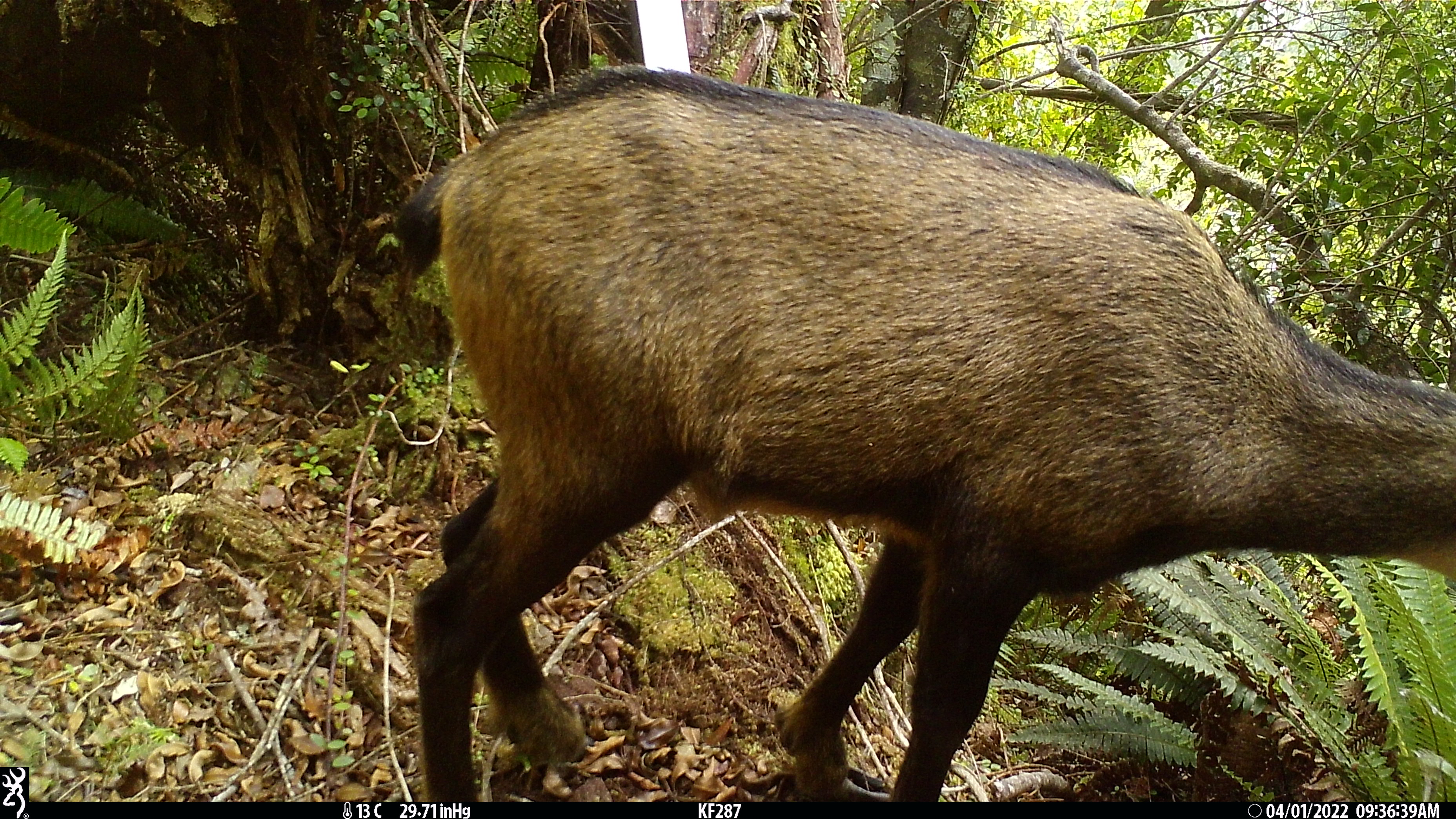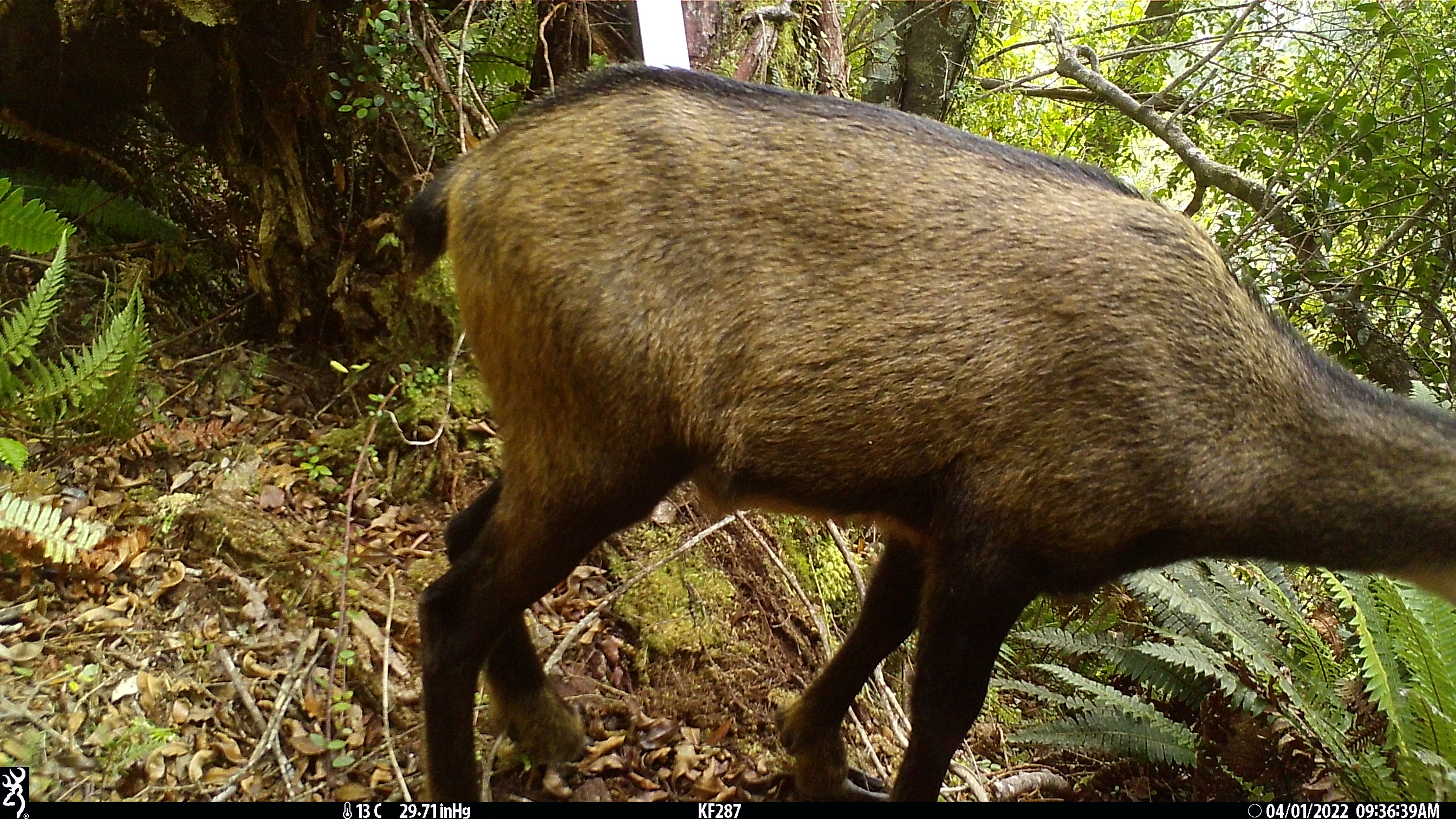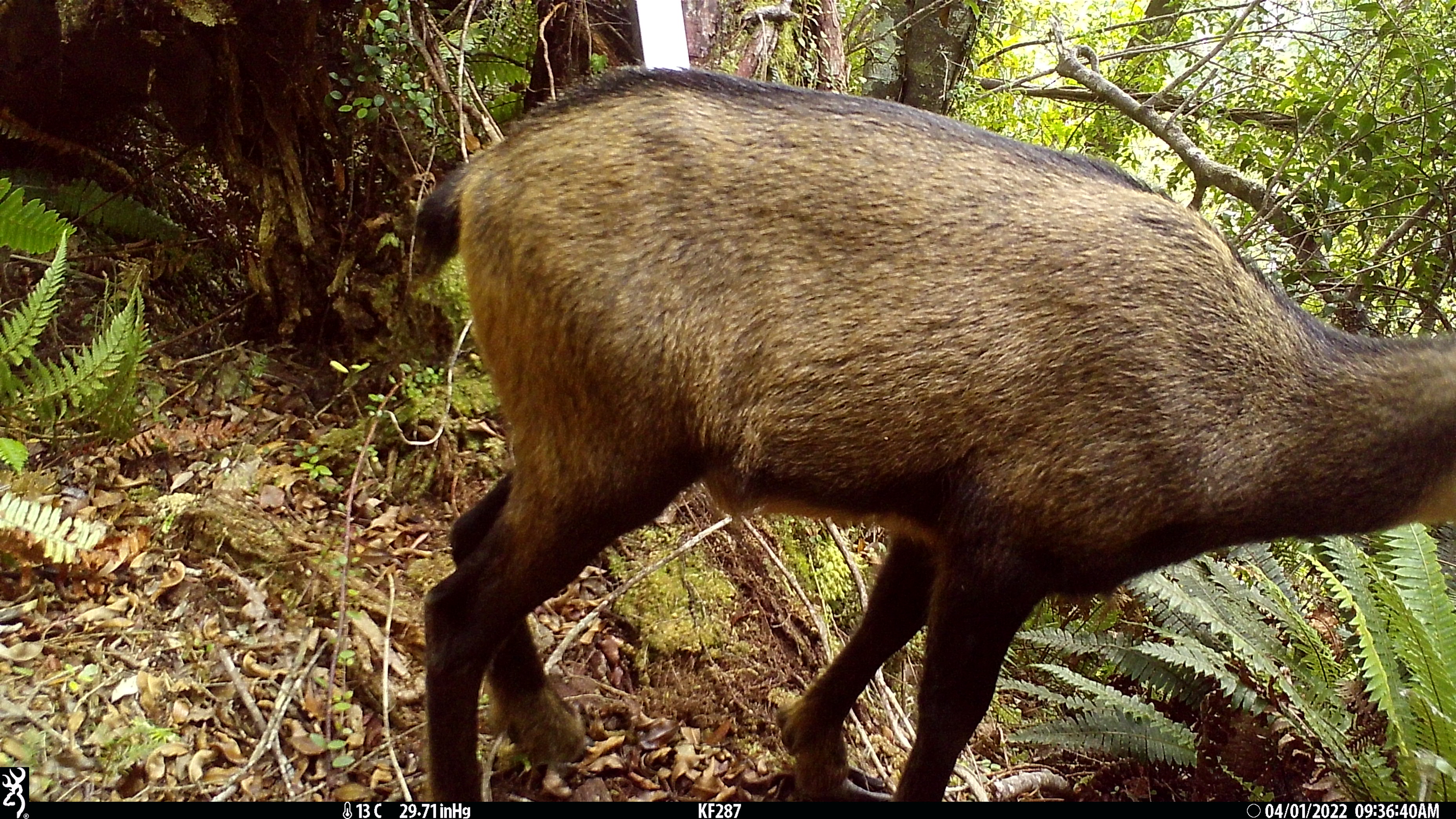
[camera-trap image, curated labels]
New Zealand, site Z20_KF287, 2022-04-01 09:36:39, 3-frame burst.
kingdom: Animalia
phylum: Chordata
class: Mammalia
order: Artiodactyla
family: Bovidae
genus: Rupicapra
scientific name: Rupicapra rupicapra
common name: alpine chamois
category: chamois